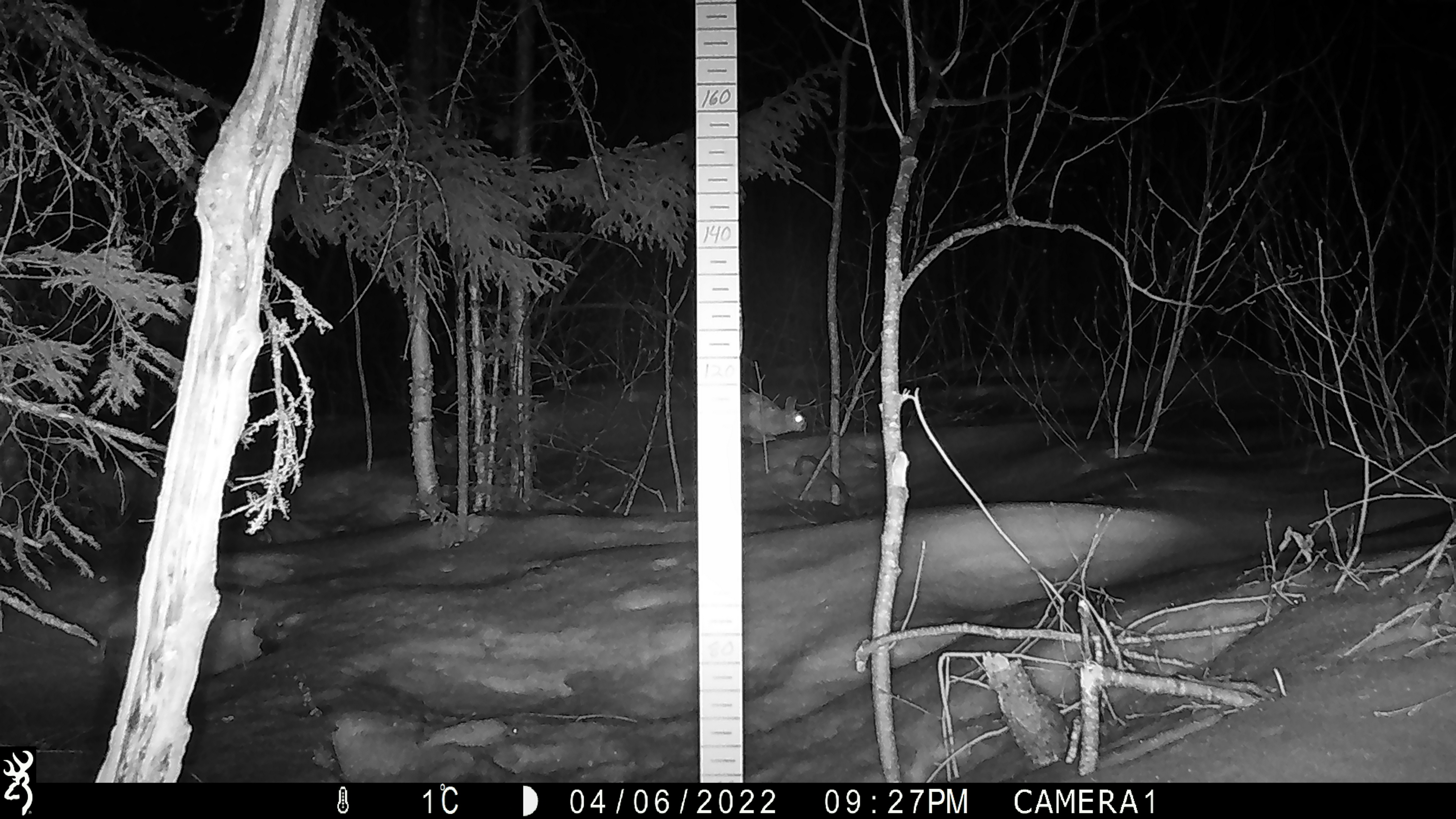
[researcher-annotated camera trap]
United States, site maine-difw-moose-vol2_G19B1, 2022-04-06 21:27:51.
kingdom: Animalia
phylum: Chordata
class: Mammalia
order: Lagomorpha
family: Leporidae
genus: Lepus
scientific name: Lepus americanus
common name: snowshoe hare